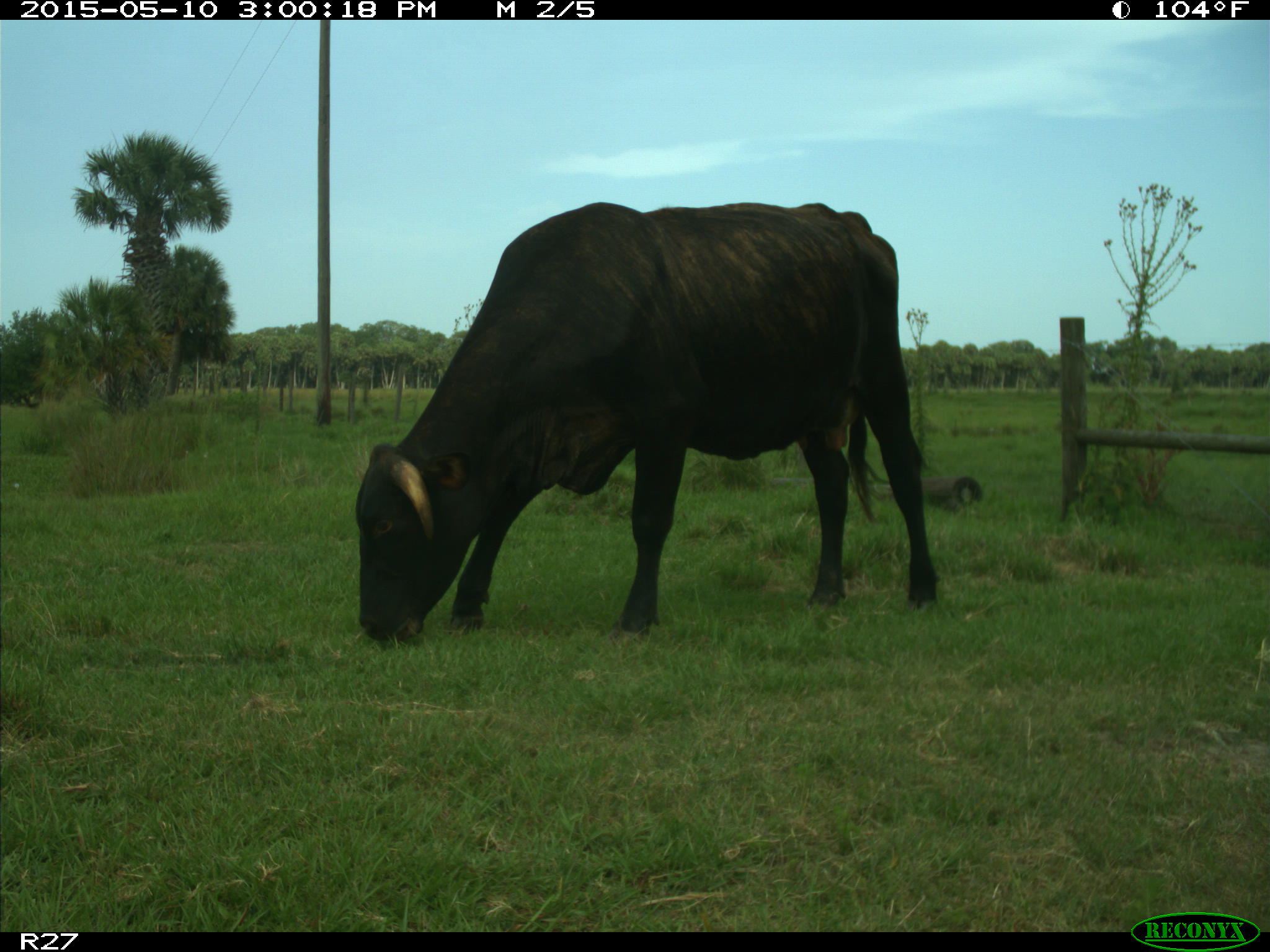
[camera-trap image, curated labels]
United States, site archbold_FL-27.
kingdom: Animalia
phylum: Chordata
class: Mammalia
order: Artiodactyla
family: Bovidae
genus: Bos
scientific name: Bos taurus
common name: domestic cow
Bos taurus (domestic cow).